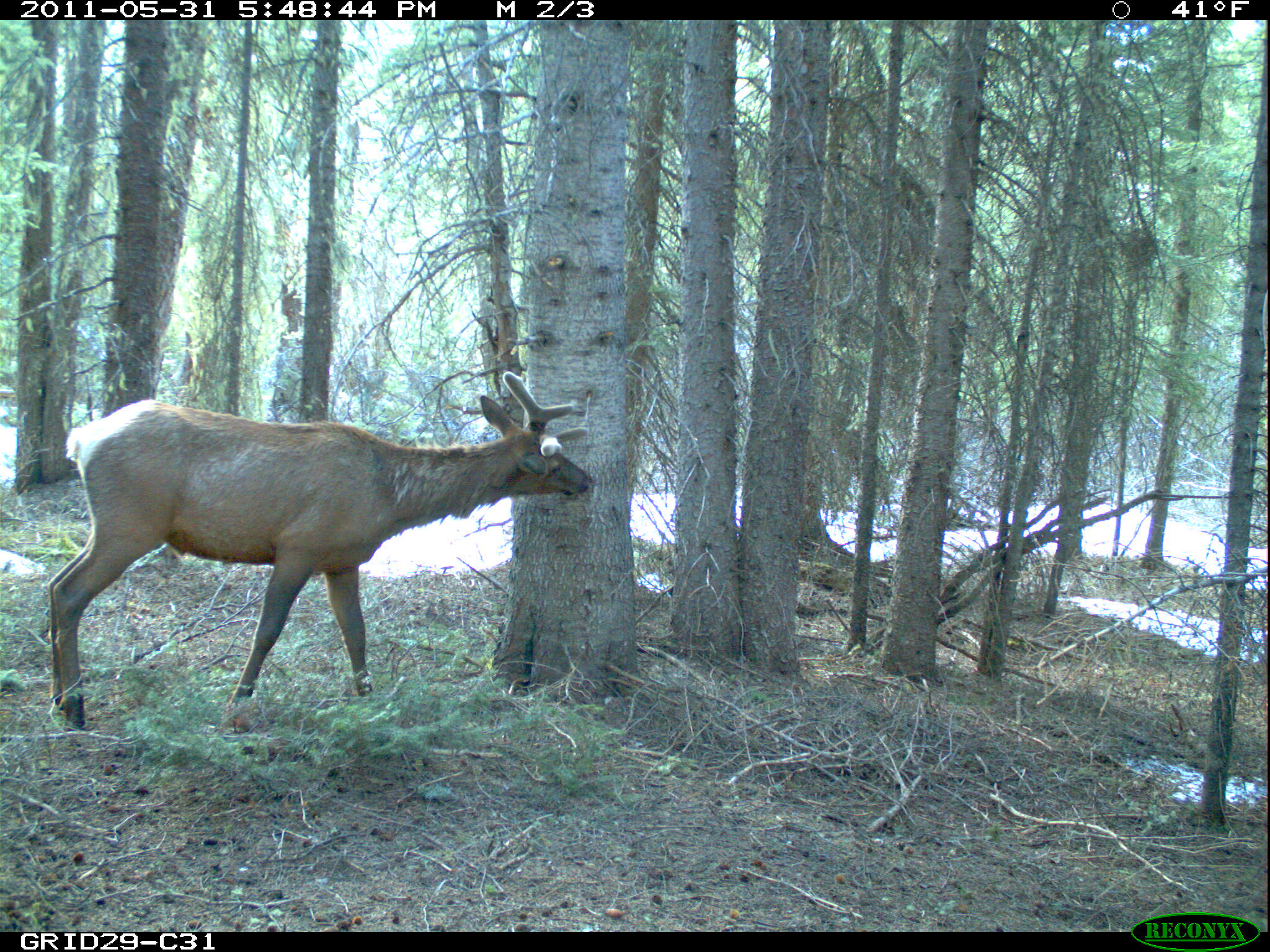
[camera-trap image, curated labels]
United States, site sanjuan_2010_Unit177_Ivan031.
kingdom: Animalia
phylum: Chordata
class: Mammalia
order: Artiodactyla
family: Cervidae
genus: Cervus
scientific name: Cervus elaphus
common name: red deer